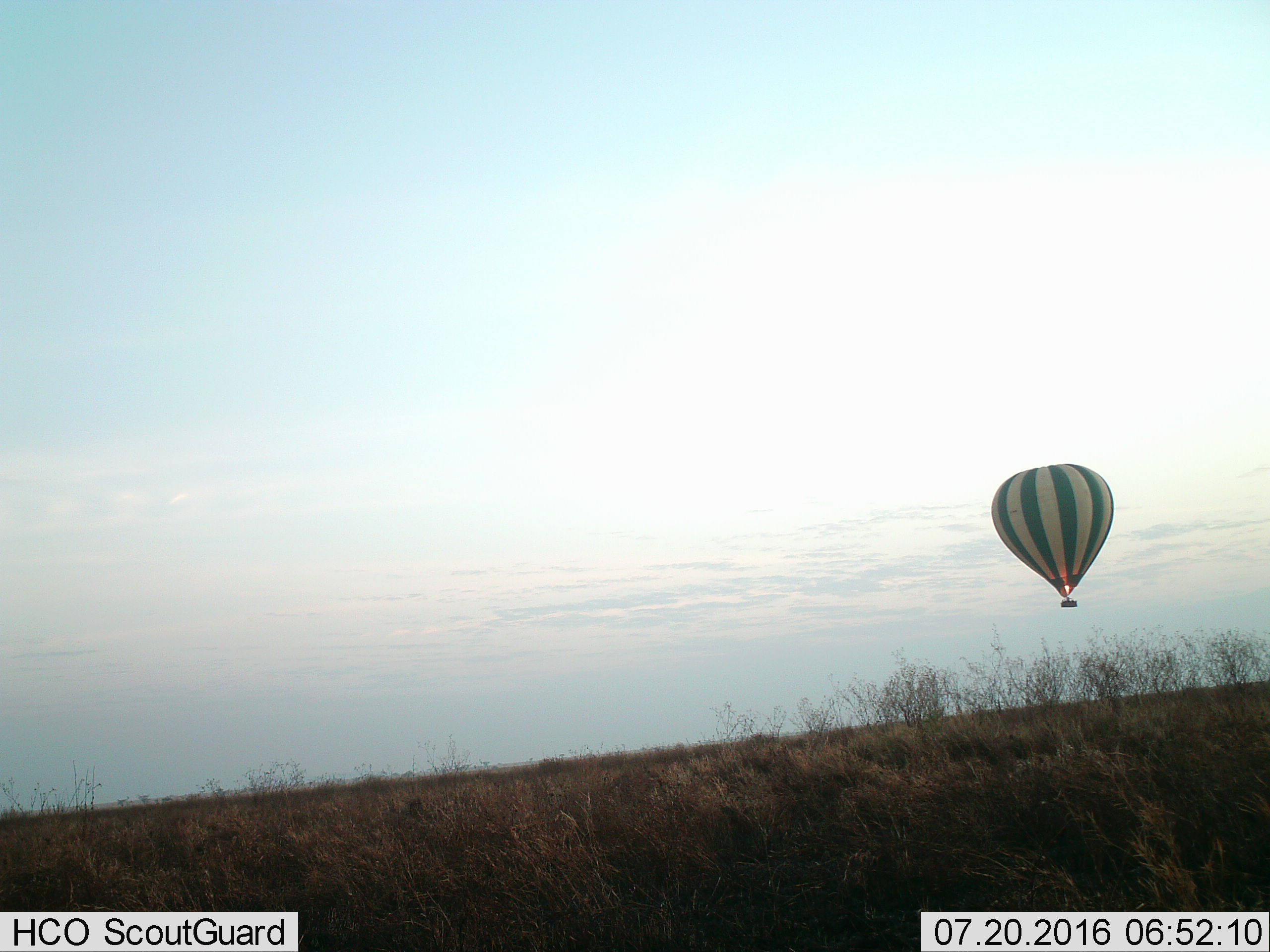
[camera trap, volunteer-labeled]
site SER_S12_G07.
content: unidentified animal